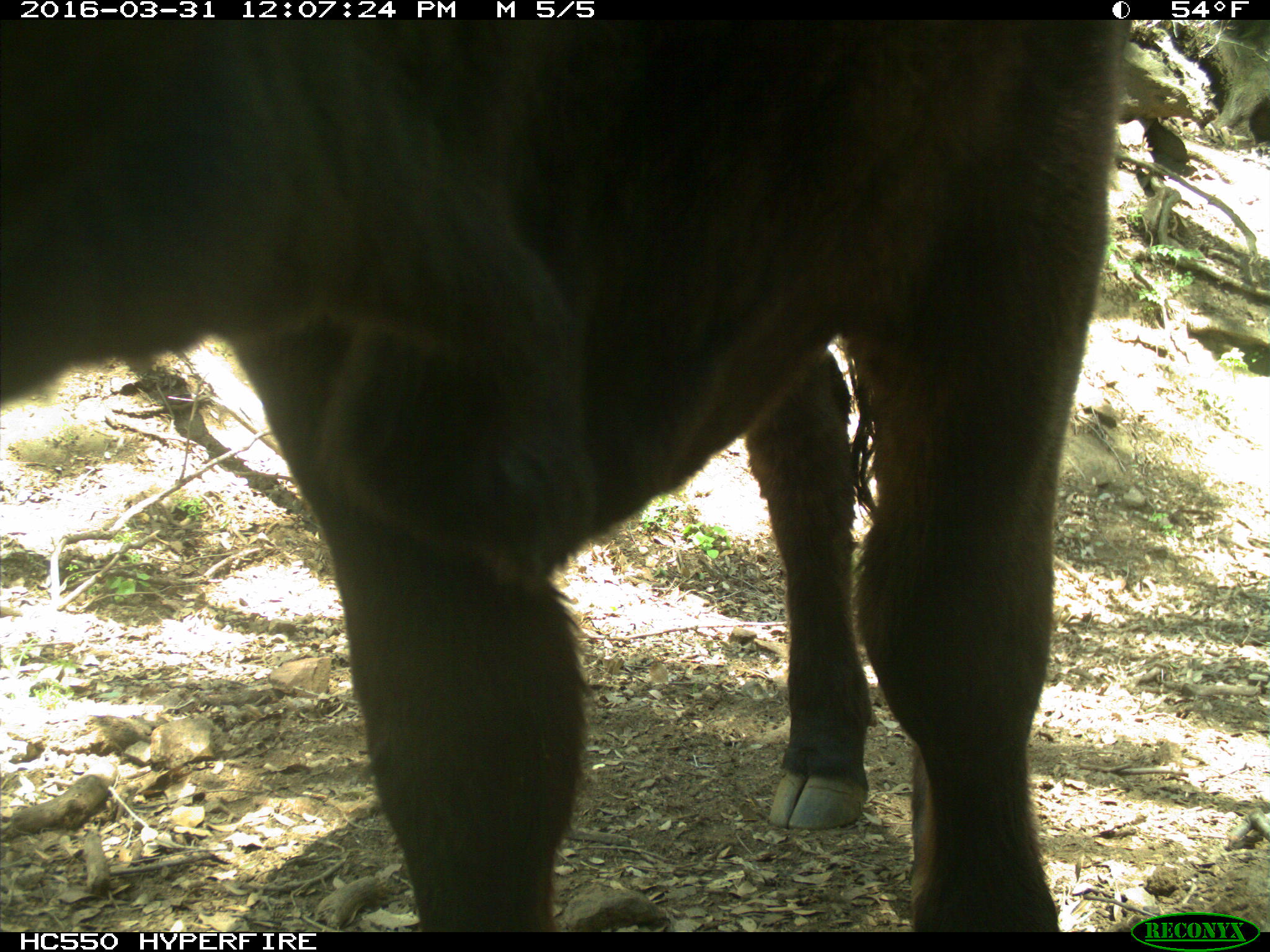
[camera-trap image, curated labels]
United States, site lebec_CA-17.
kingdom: Animalia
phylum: Chordata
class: Mammalia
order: Artiodactyla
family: Bovidae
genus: Bos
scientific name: Bos taurus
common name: domestic cow